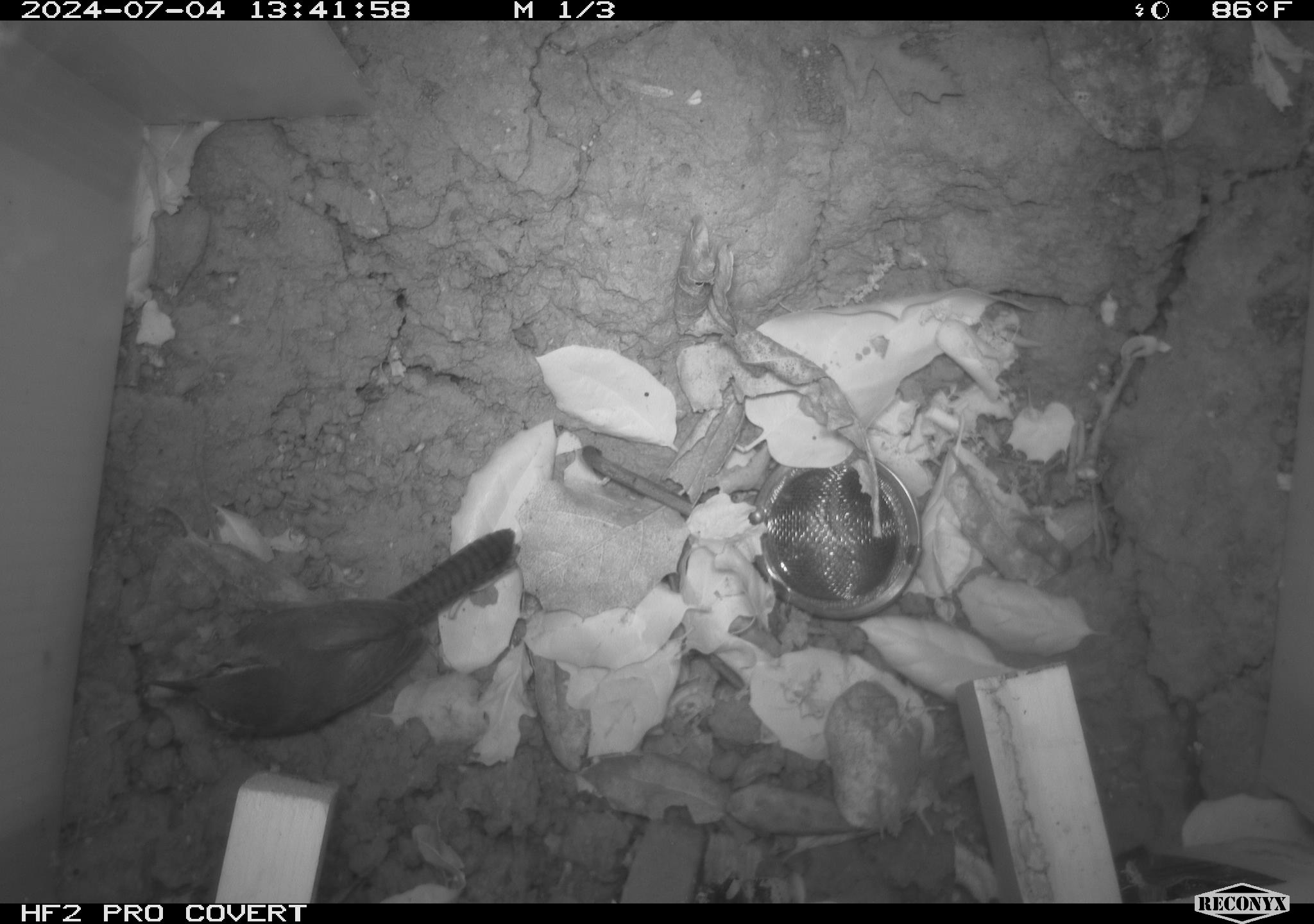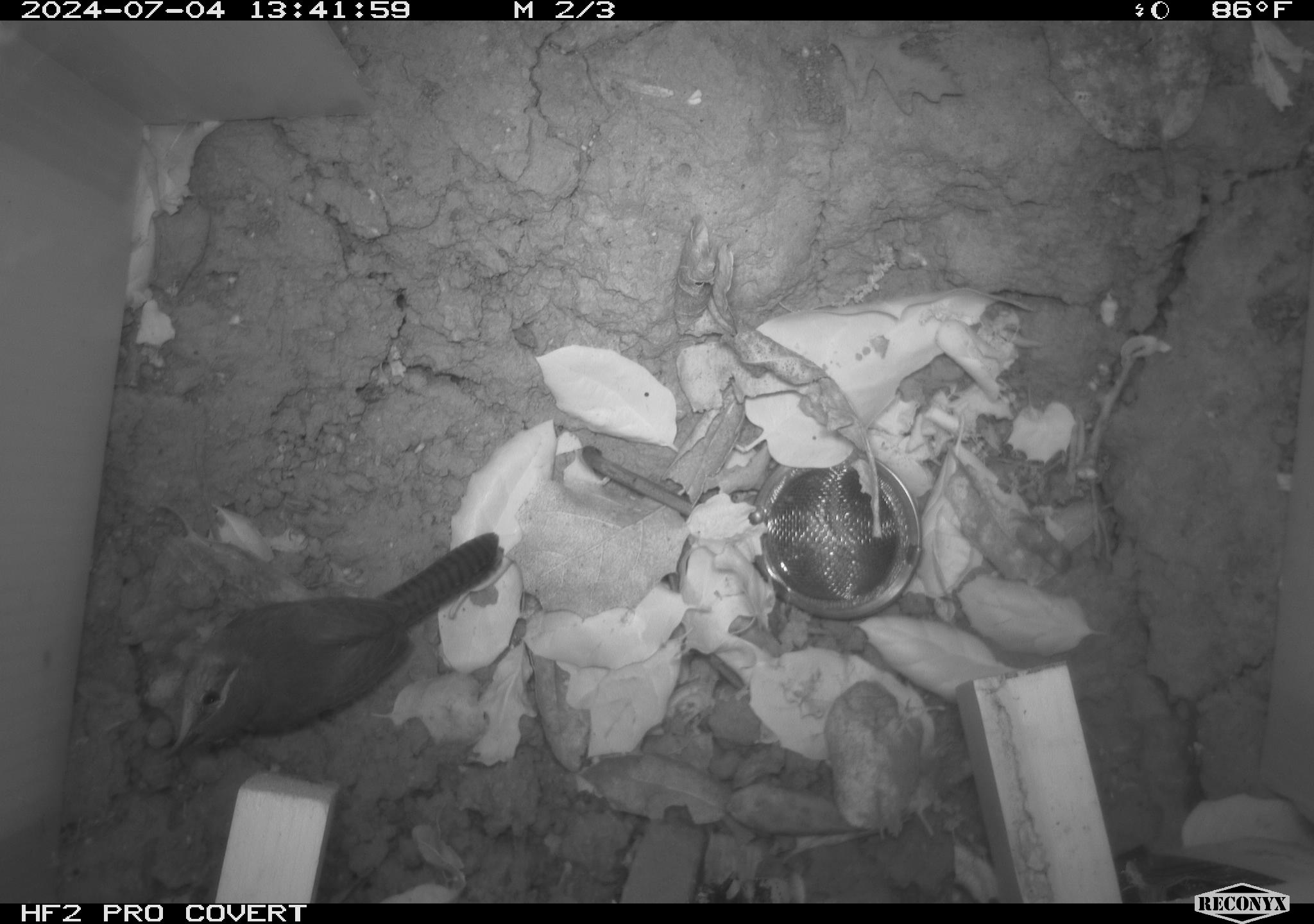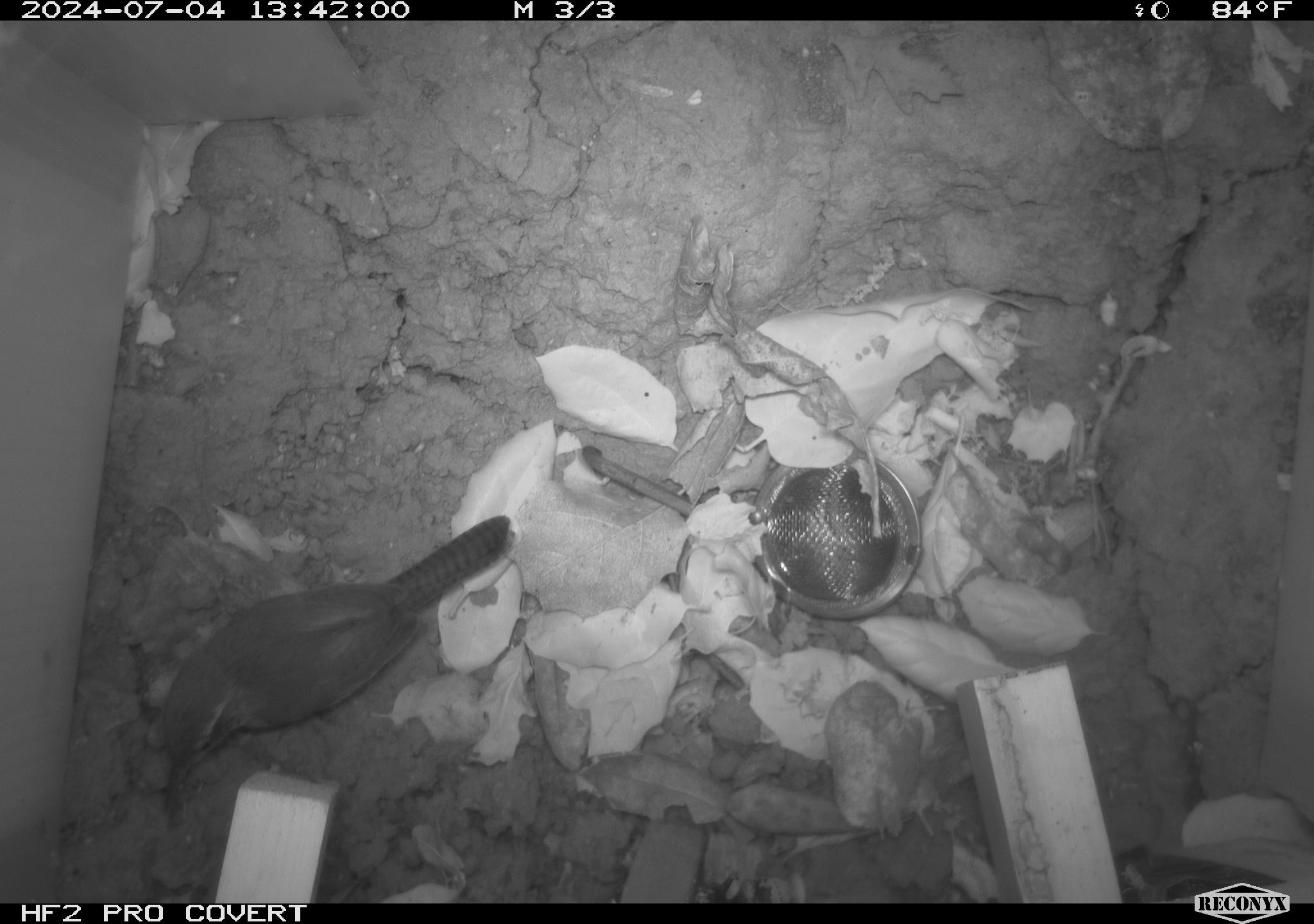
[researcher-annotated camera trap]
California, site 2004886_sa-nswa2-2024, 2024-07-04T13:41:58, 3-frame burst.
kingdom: Animalia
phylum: Chordata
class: Aves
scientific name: Aves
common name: bird